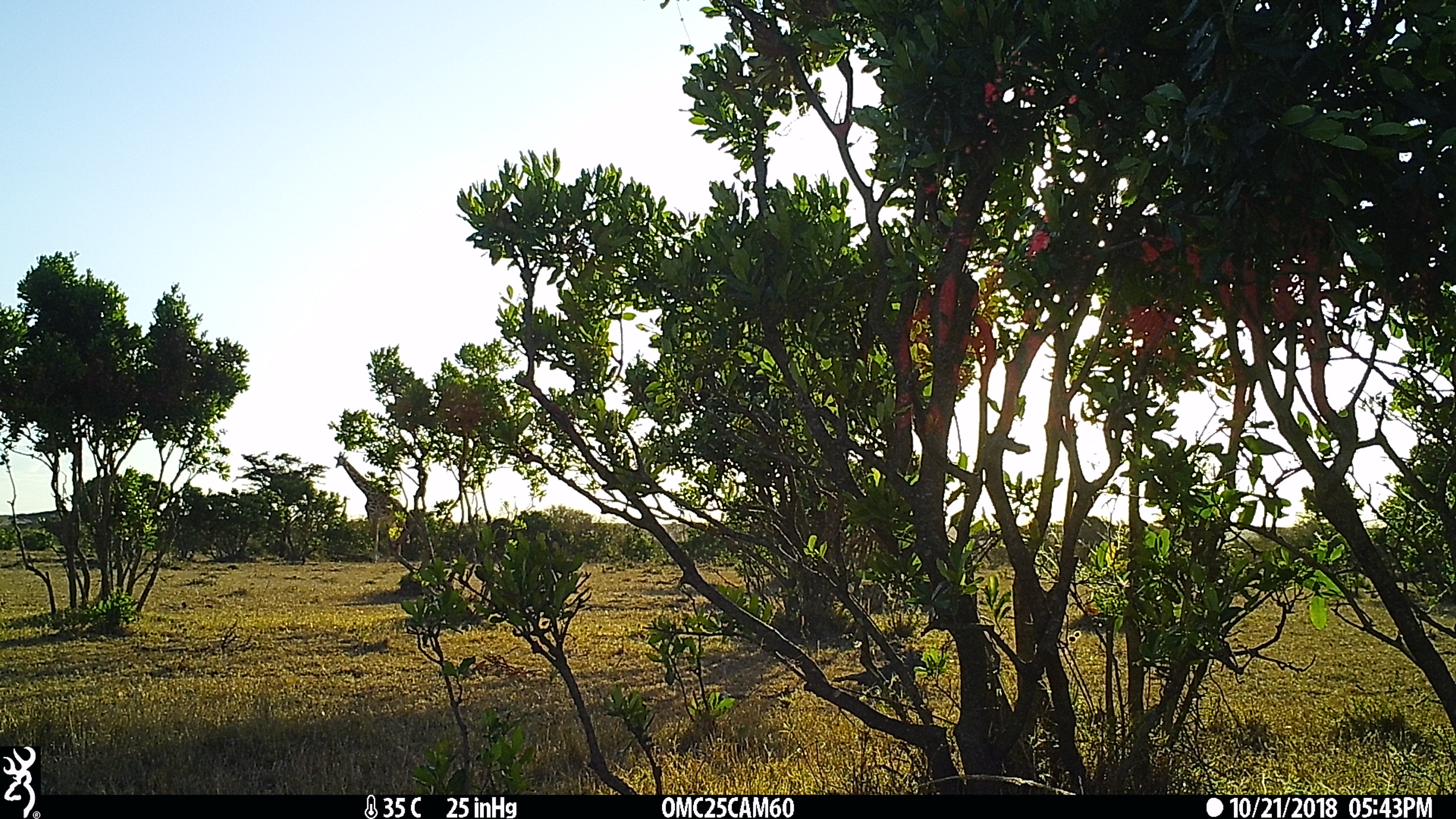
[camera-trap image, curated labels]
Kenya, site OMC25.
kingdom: Animalia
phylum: Chordata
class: Mammalia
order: Artiodactyla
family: Giraffidae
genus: Giraffa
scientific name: Giraffa camelopardalis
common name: northern giraffe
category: giraffe